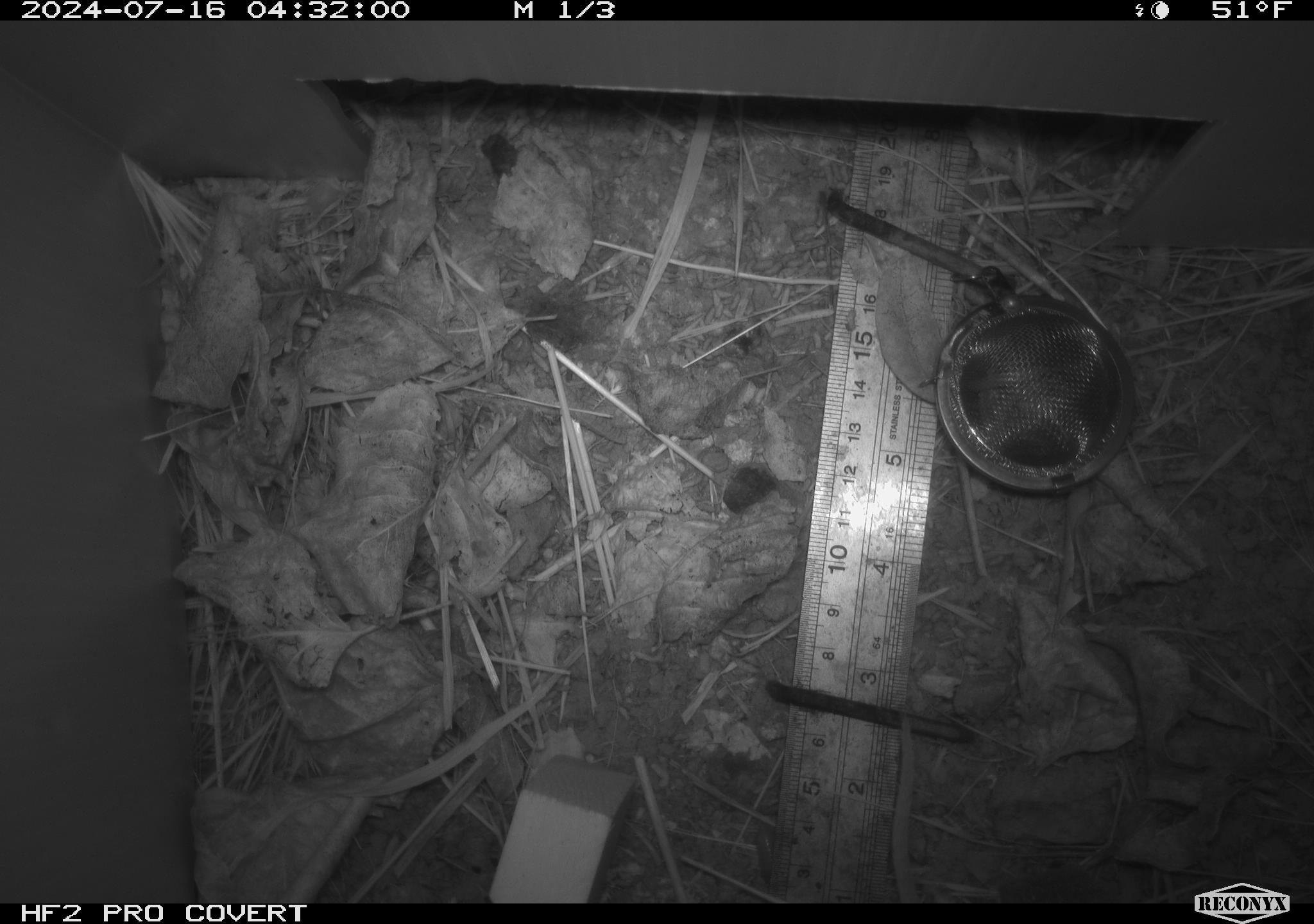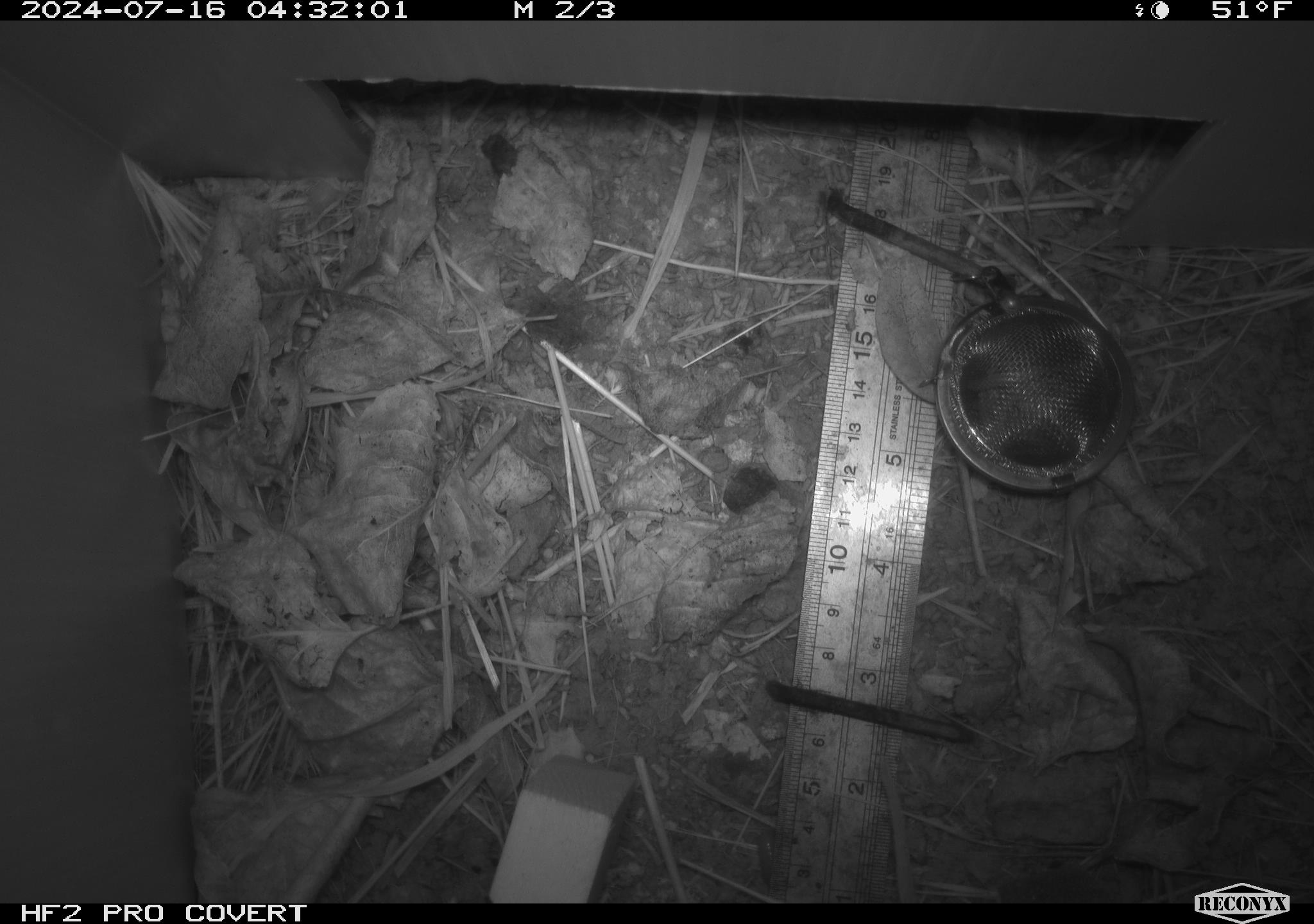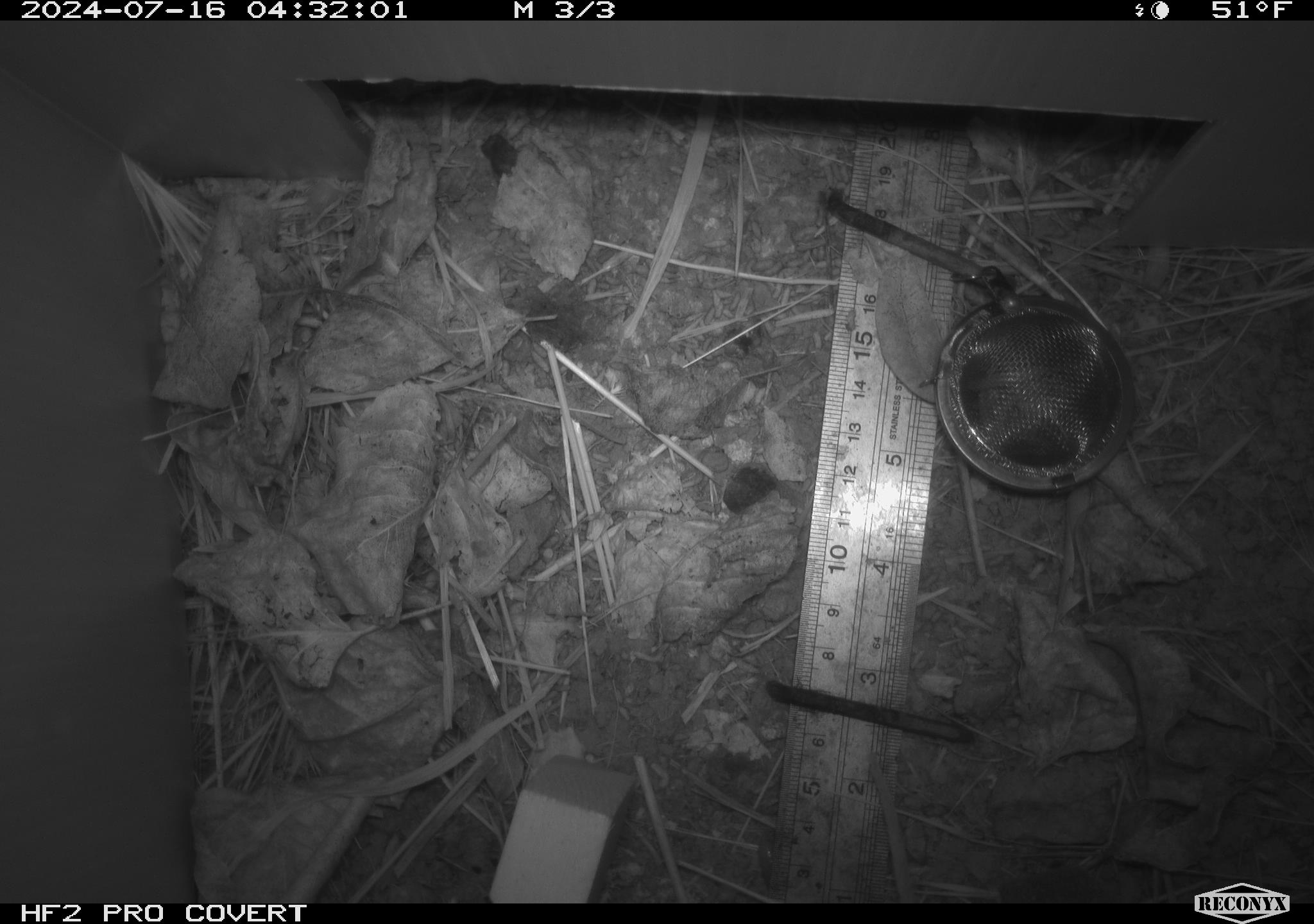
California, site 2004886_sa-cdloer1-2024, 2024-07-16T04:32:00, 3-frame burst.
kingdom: Animalia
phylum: Chordata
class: Mammalia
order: Rodentia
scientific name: Rodentia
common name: mouse species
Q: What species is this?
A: Mouse species (Rodentia).